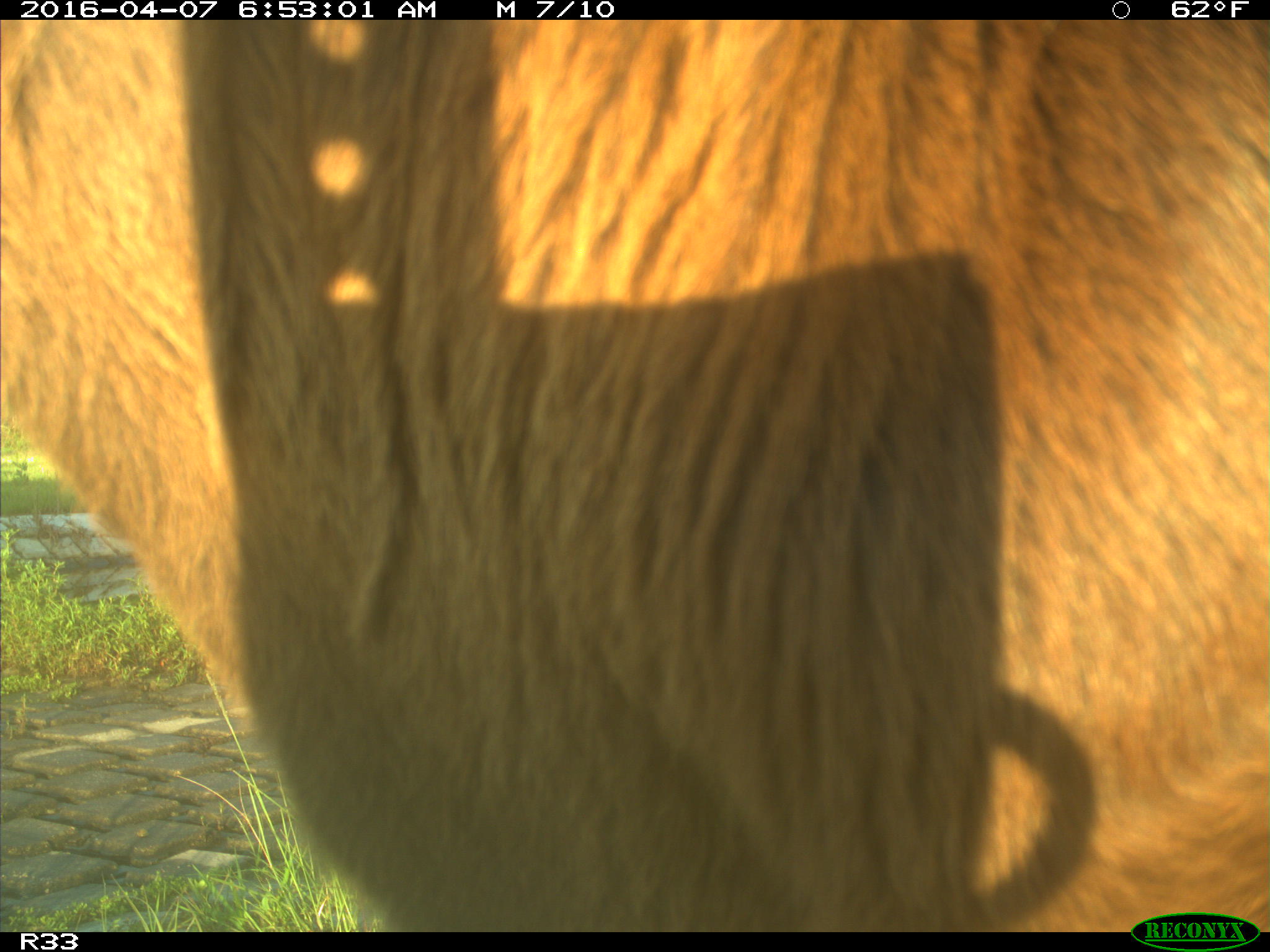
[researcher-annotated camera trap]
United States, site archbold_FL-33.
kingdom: Animalia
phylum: Chordata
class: Mammalia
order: Artiodactyla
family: Bovidae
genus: Bos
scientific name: Bos taurus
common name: domestic cow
Bos taurus (domestic cow).